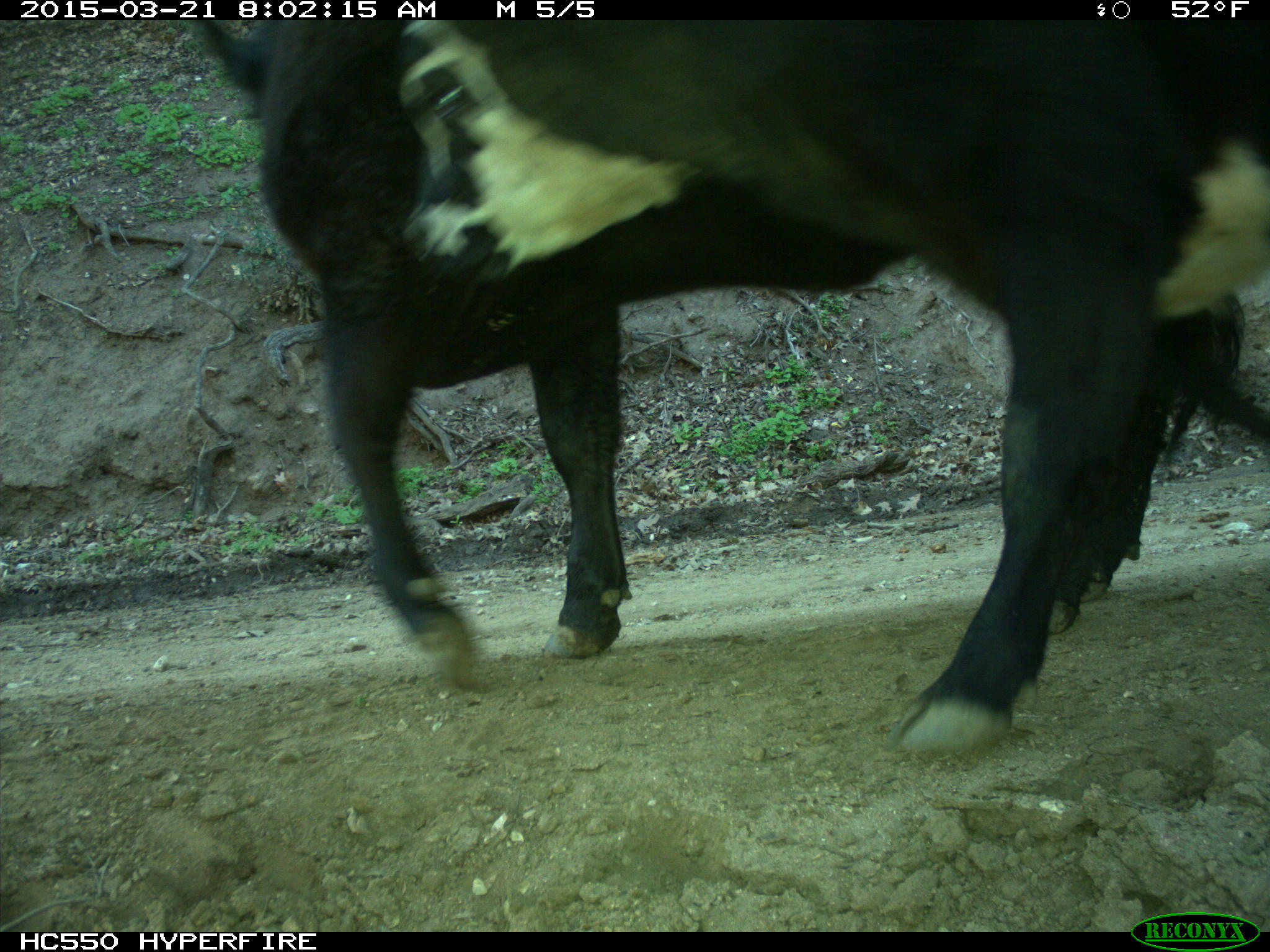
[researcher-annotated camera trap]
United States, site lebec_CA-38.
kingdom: Animalia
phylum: Chordata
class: Mammalia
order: Artiodactyla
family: Bovidae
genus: Bos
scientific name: Bos taurus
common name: domestic cow